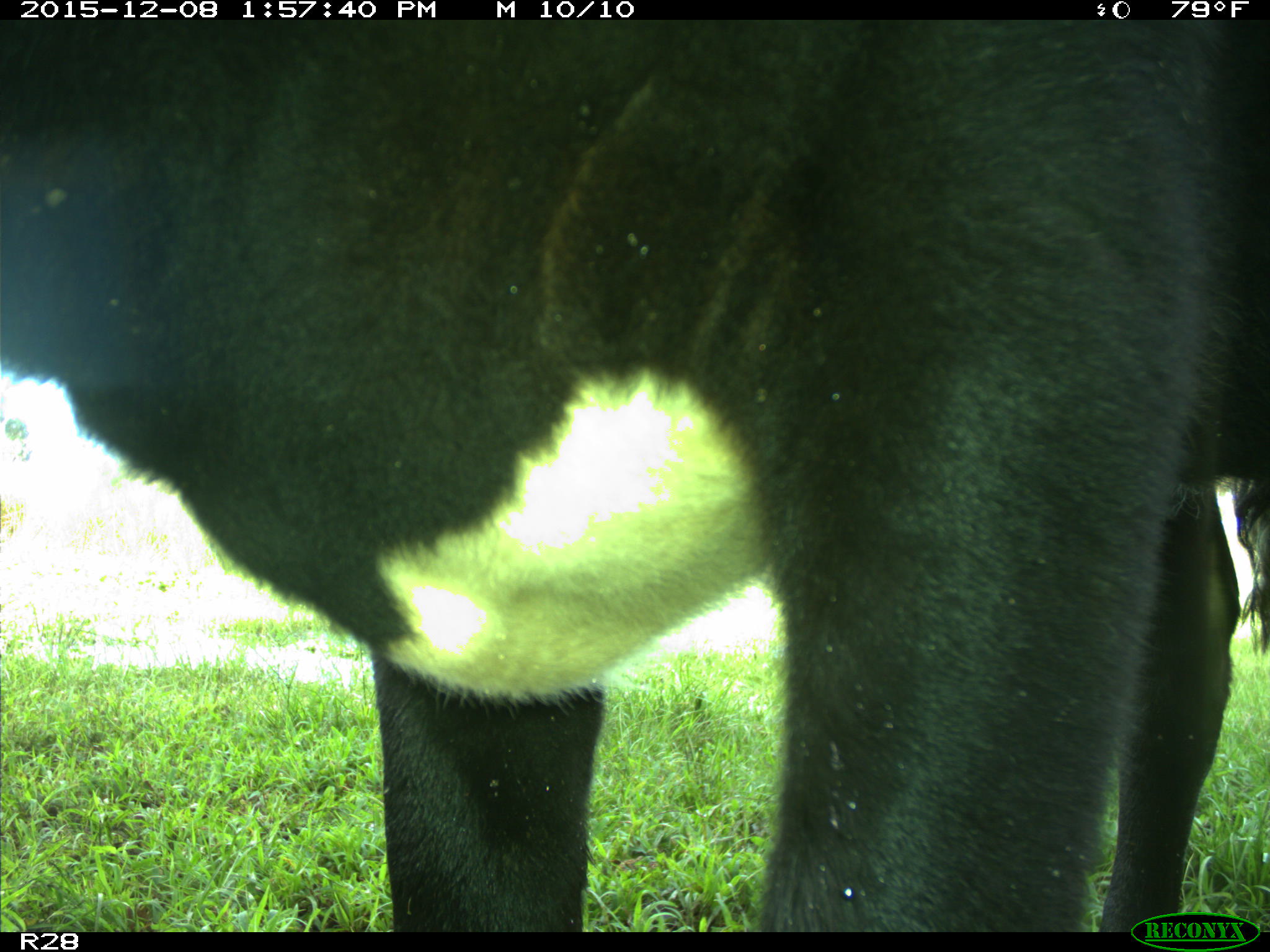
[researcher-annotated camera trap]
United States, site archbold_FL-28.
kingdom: Animalia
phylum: Chordata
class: Mammalia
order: Artiodactyla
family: Bovidae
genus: Bos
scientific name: Bos taurus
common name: domestic cow